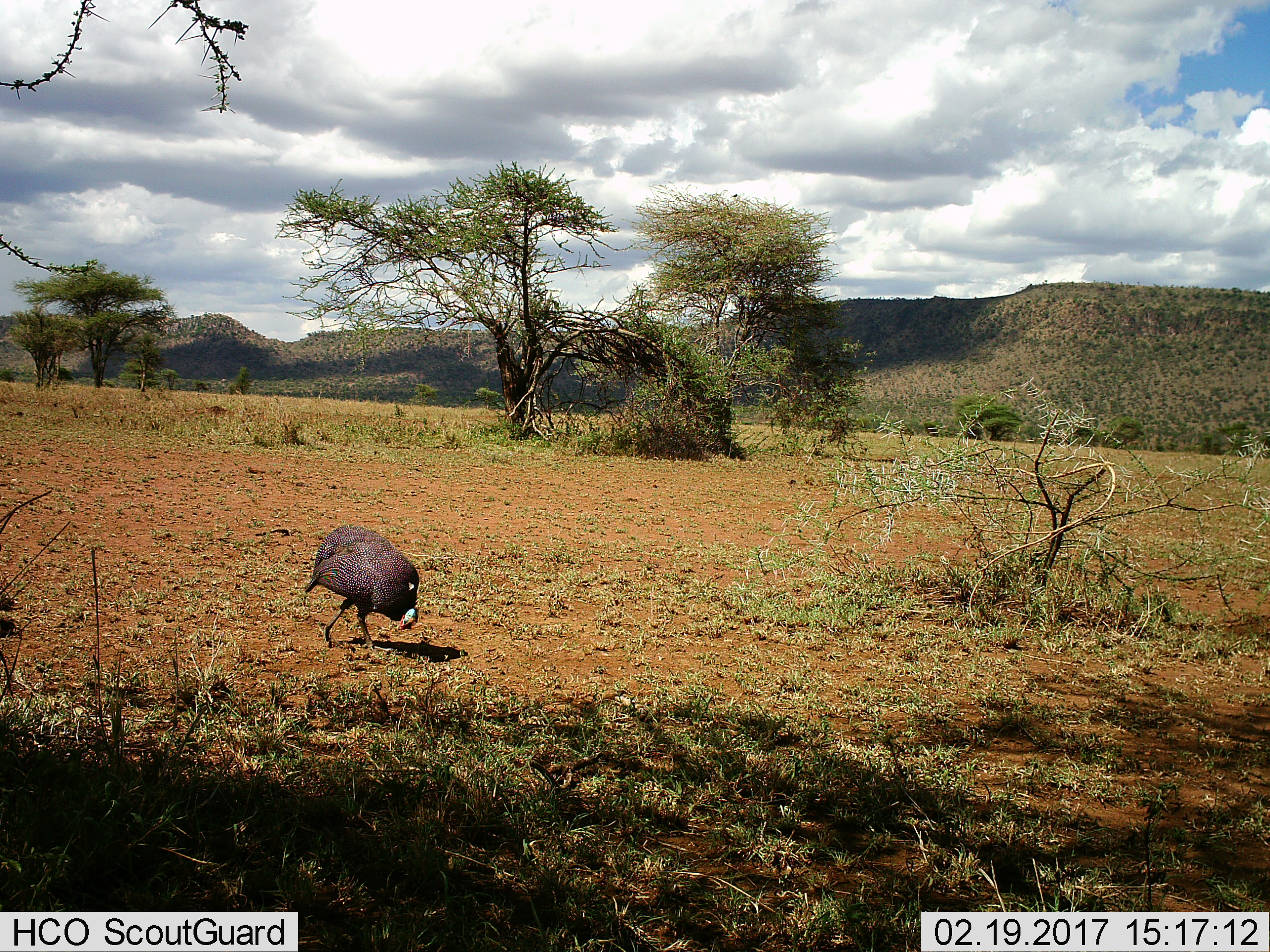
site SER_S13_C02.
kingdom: Animalia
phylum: Chordata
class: Aves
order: Galliformes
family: Numididae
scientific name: Numididae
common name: guineafowl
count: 1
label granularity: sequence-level